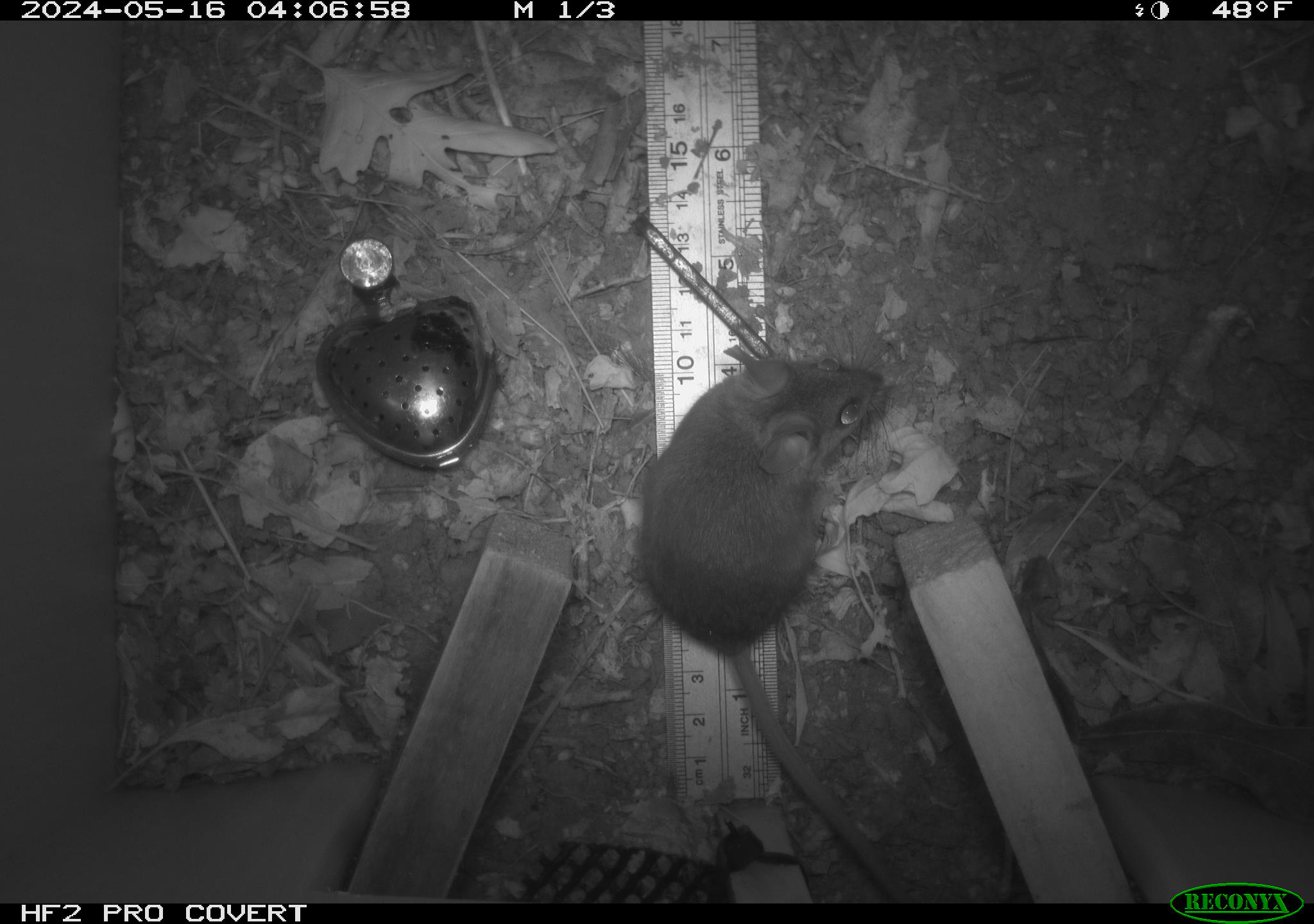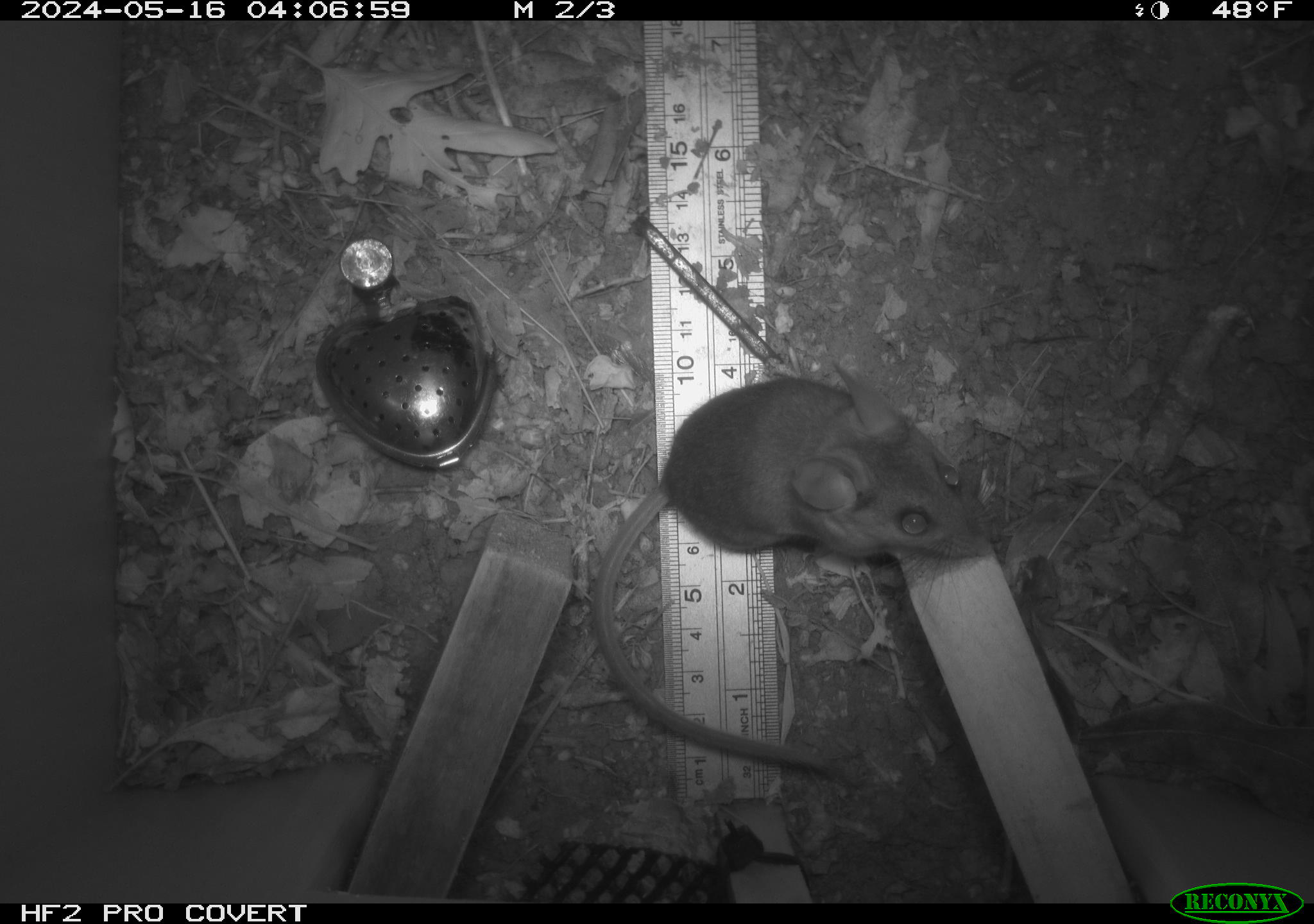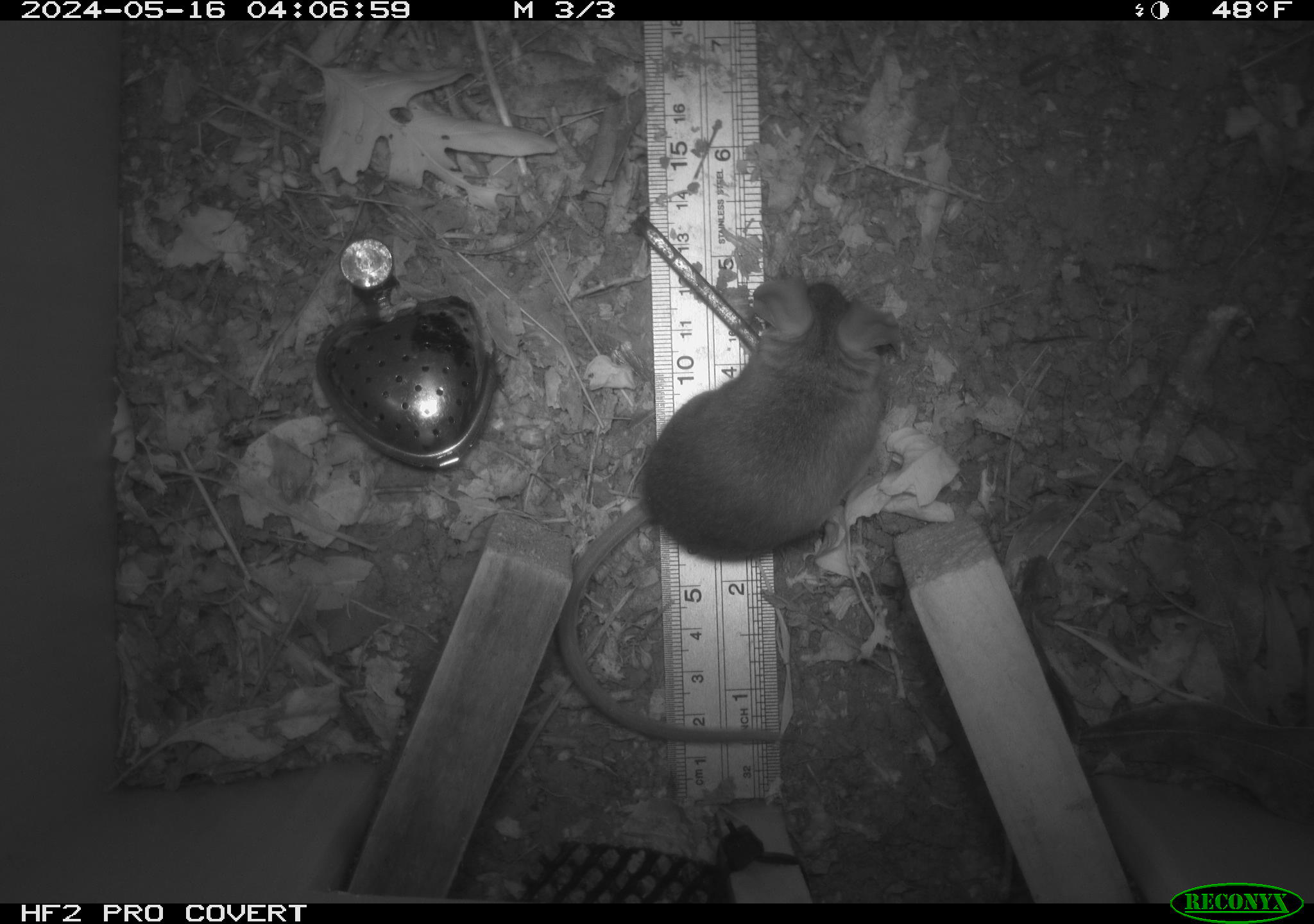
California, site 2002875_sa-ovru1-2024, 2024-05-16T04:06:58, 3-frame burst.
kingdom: Animalia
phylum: Chordata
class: Mammalia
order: Rodentia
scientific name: Rodentia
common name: rodent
Rodent (Rodentia).